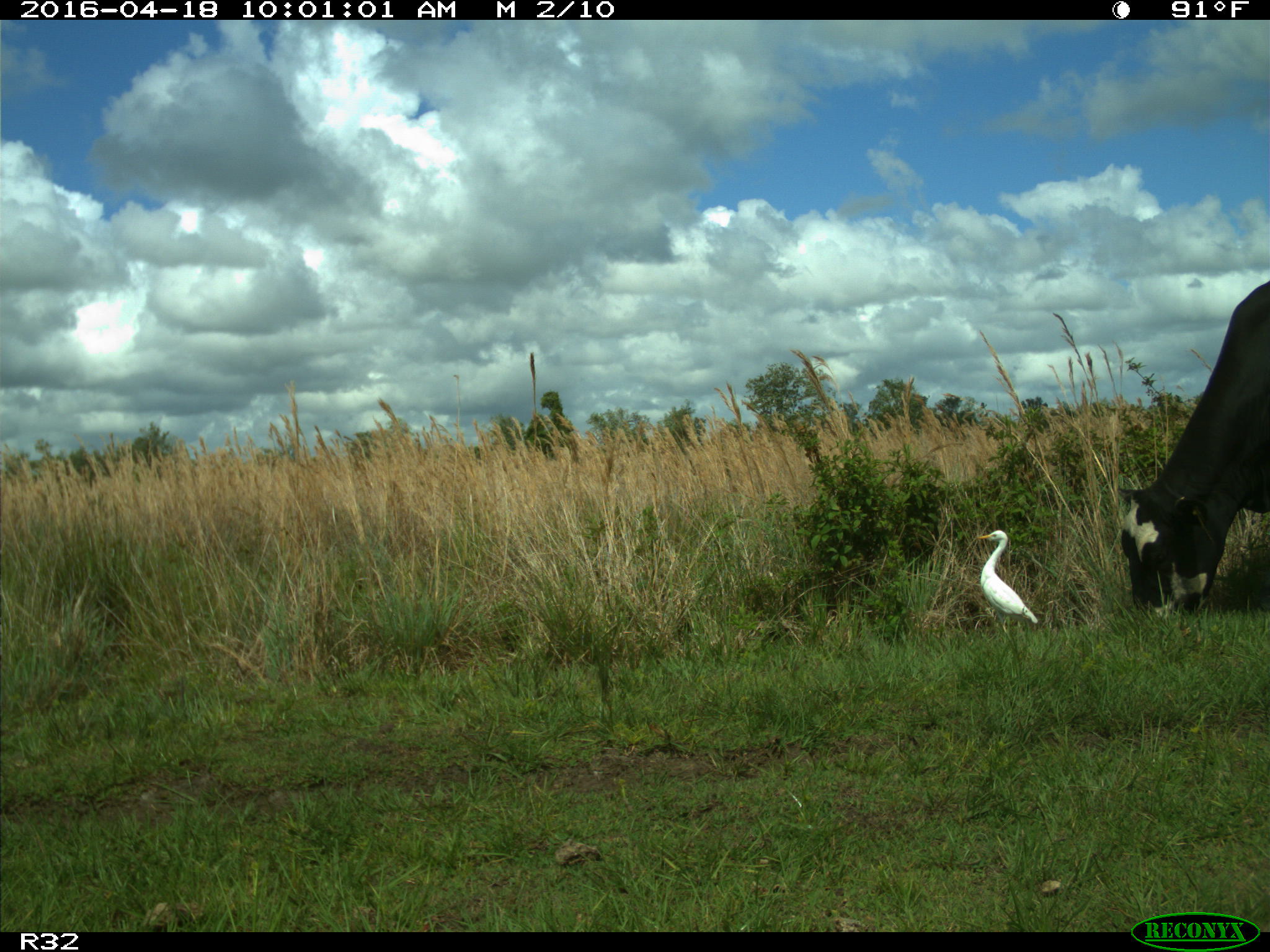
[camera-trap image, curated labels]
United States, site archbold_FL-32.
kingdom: Animalia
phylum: Chordata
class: Mammalia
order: Artiodactyla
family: Bovidae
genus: Bos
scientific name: Bos taurus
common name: domestic cow